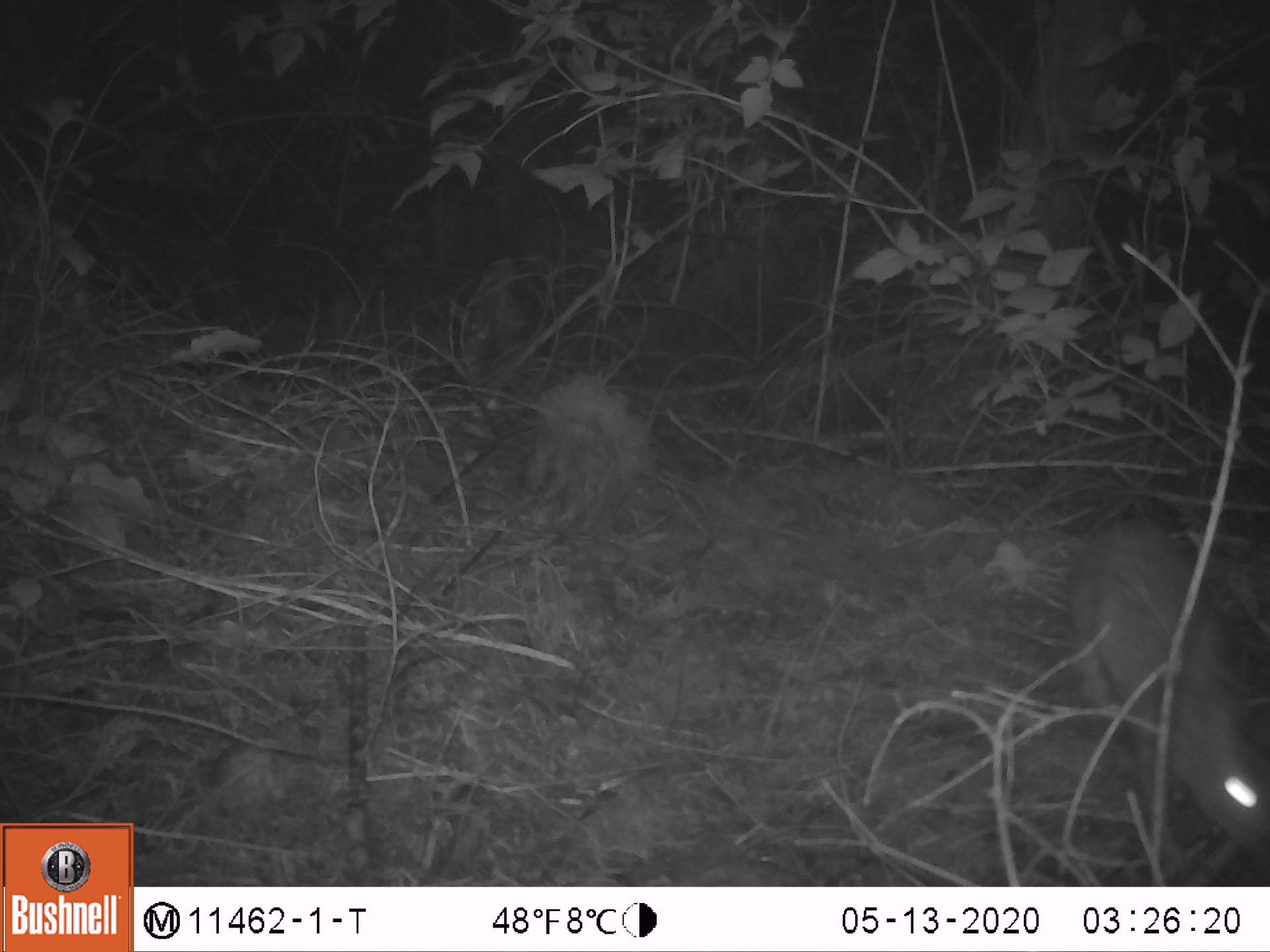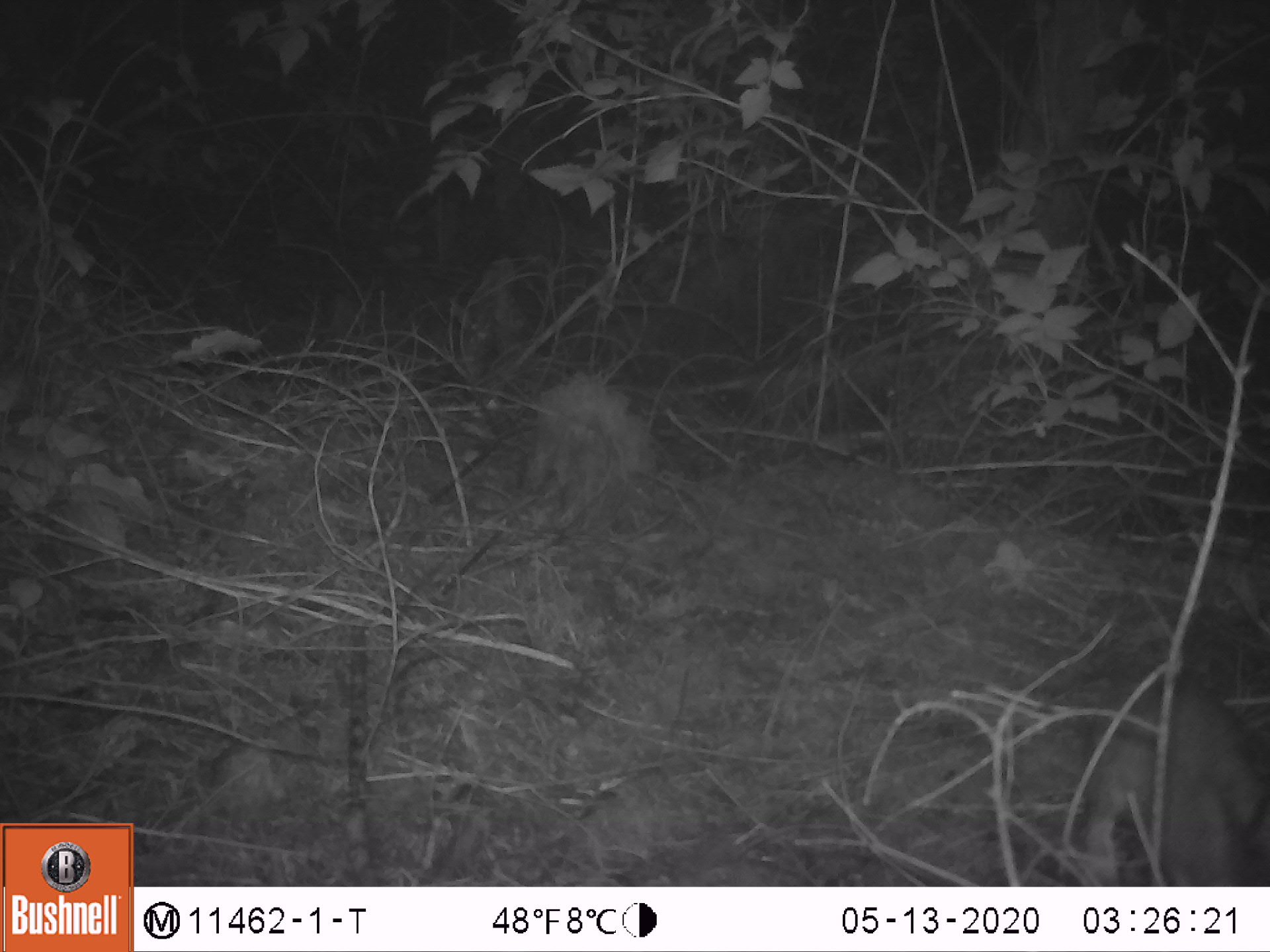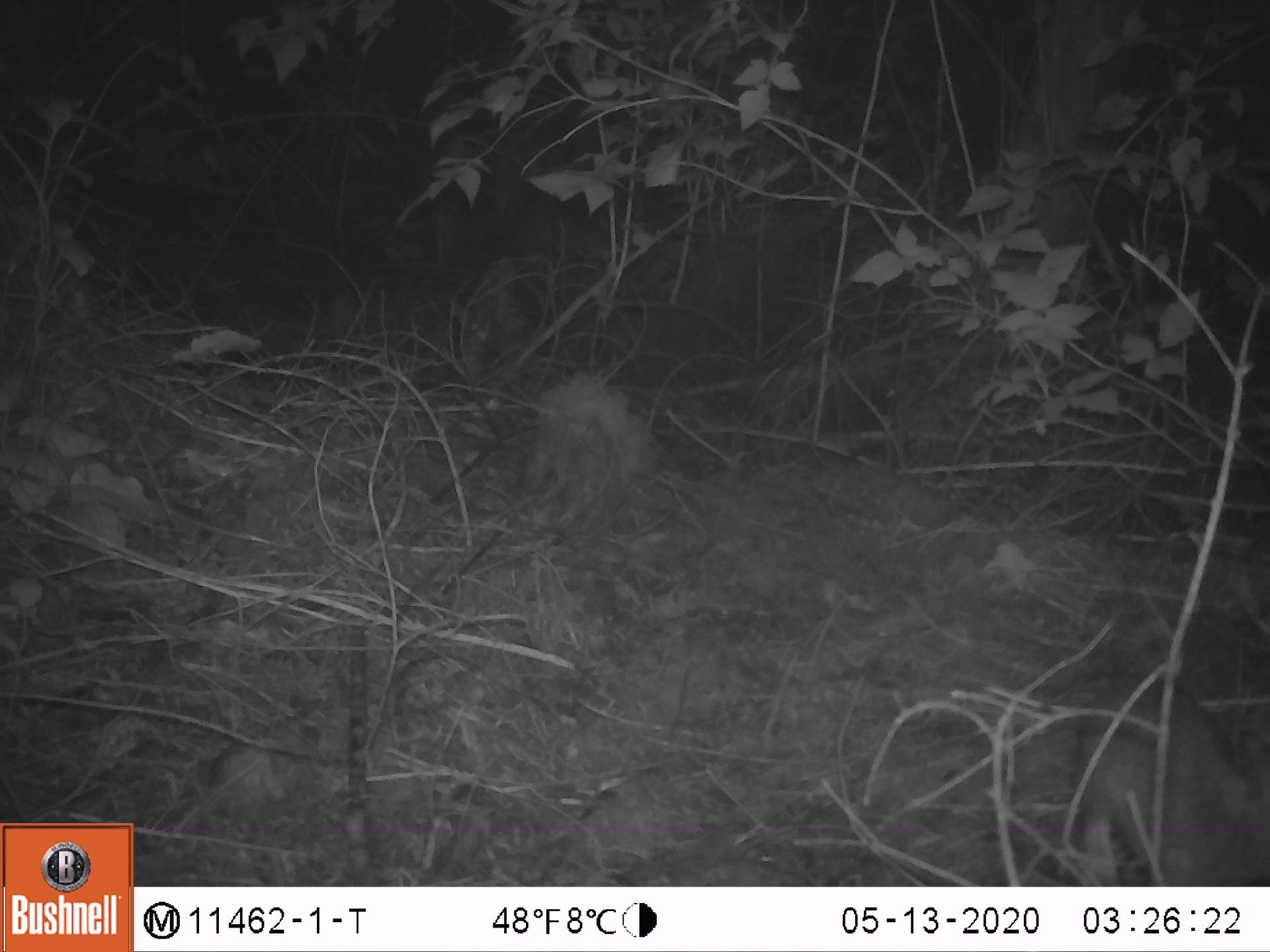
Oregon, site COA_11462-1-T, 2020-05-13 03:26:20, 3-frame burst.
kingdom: Animalia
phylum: Chordata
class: Mammalia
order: Lagomorpha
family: Leporidae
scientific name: Leporidae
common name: hares and rabbits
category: leporidae family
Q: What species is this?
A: Leporidae family (hares and rabbits) (Leporidae).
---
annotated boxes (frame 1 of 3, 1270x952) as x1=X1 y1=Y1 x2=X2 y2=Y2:
leporidae family: x1=1065 y1=509 x2=1265 y2=855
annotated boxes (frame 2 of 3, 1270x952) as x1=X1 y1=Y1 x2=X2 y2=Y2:
leporidae family: x1=1070 y1=660 x2=1259 y2=878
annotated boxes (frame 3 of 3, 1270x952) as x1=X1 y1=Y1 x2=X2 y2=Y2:
leporidae family: x1=1072 y1=671 x2=1259 y2=874